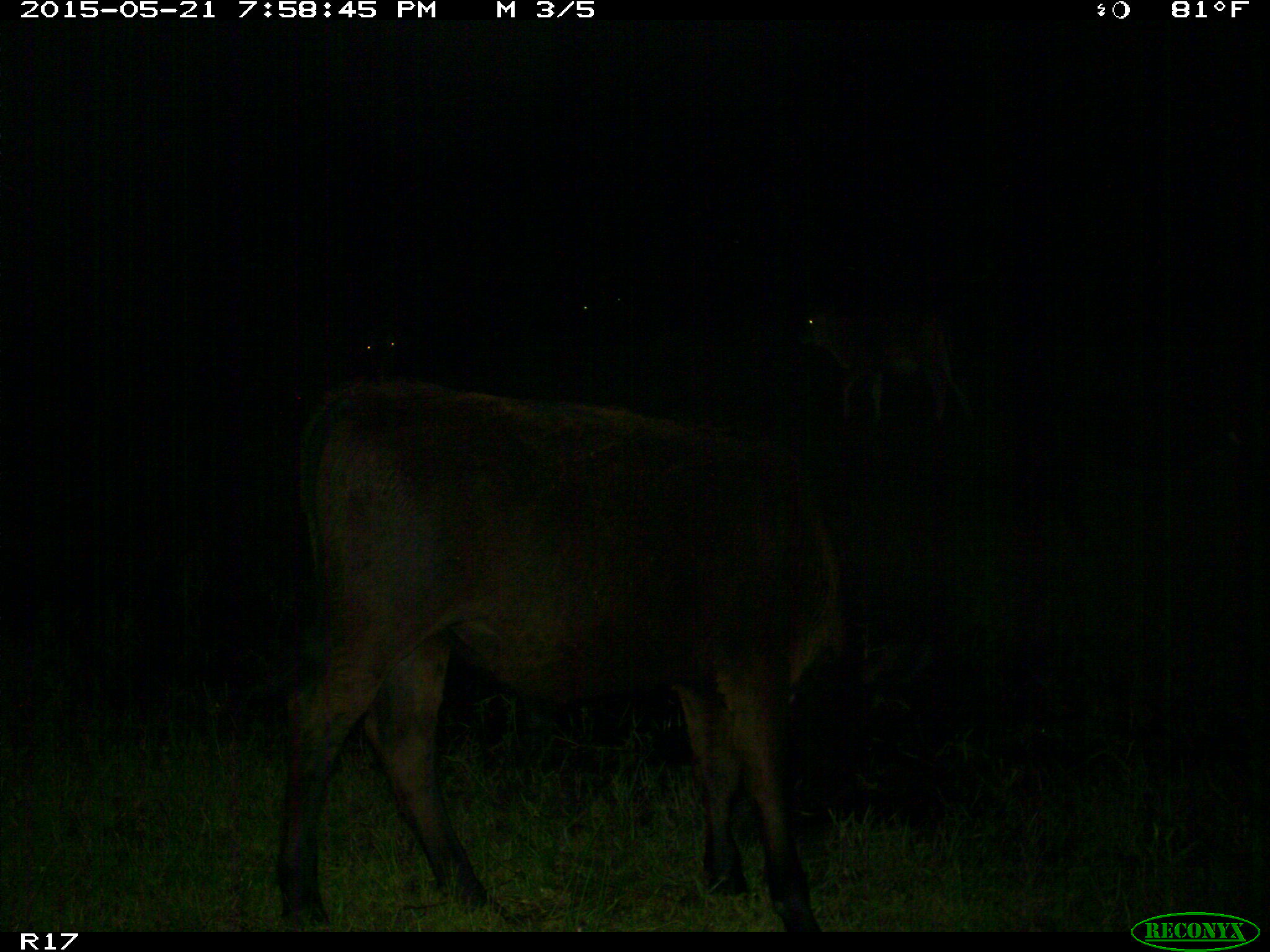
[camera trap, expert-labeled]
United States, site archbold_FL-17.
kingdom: Animalia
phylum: Chordata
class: Mammalia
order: Artiodactyla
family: Bovidae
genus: Bos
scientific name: Bos taurus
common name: domestic cow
Bos taurus (domestic cow).